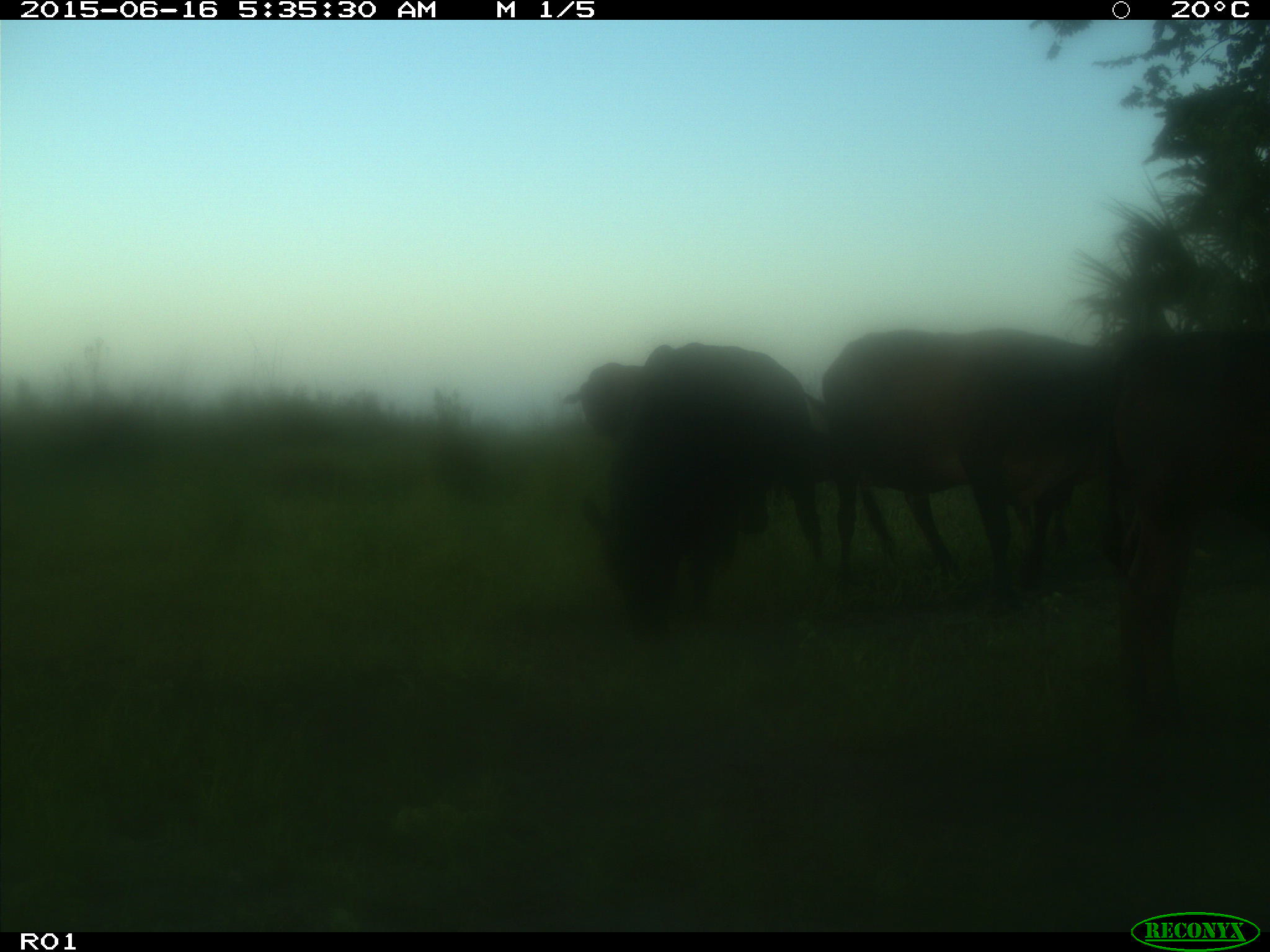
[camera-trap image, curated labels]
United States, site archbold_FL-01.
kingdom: Animalia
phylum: Chordata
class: Mammalia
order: Artiodactyla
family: Bovidae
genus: Bos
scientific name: Bos taurus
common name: domestic cow